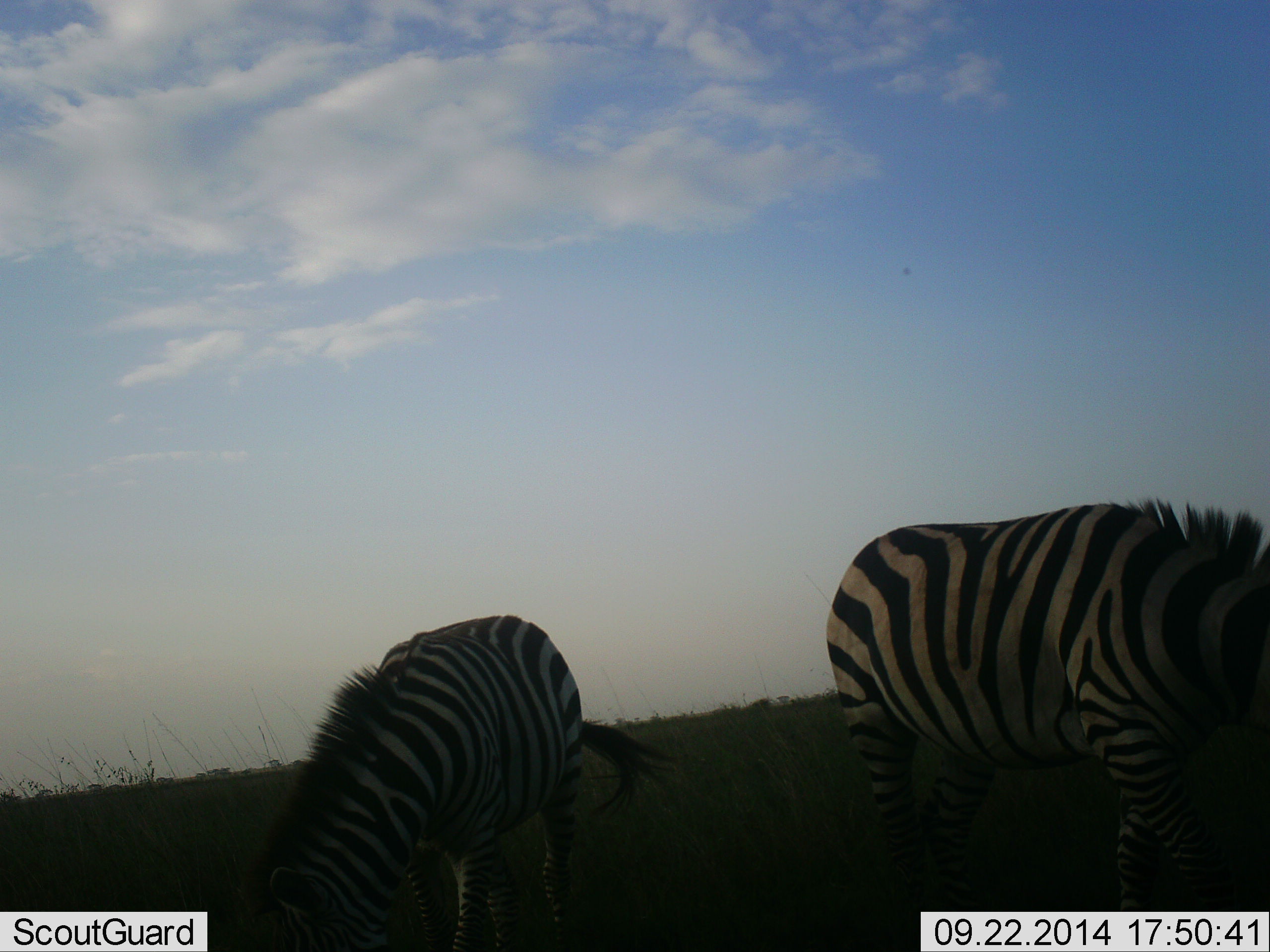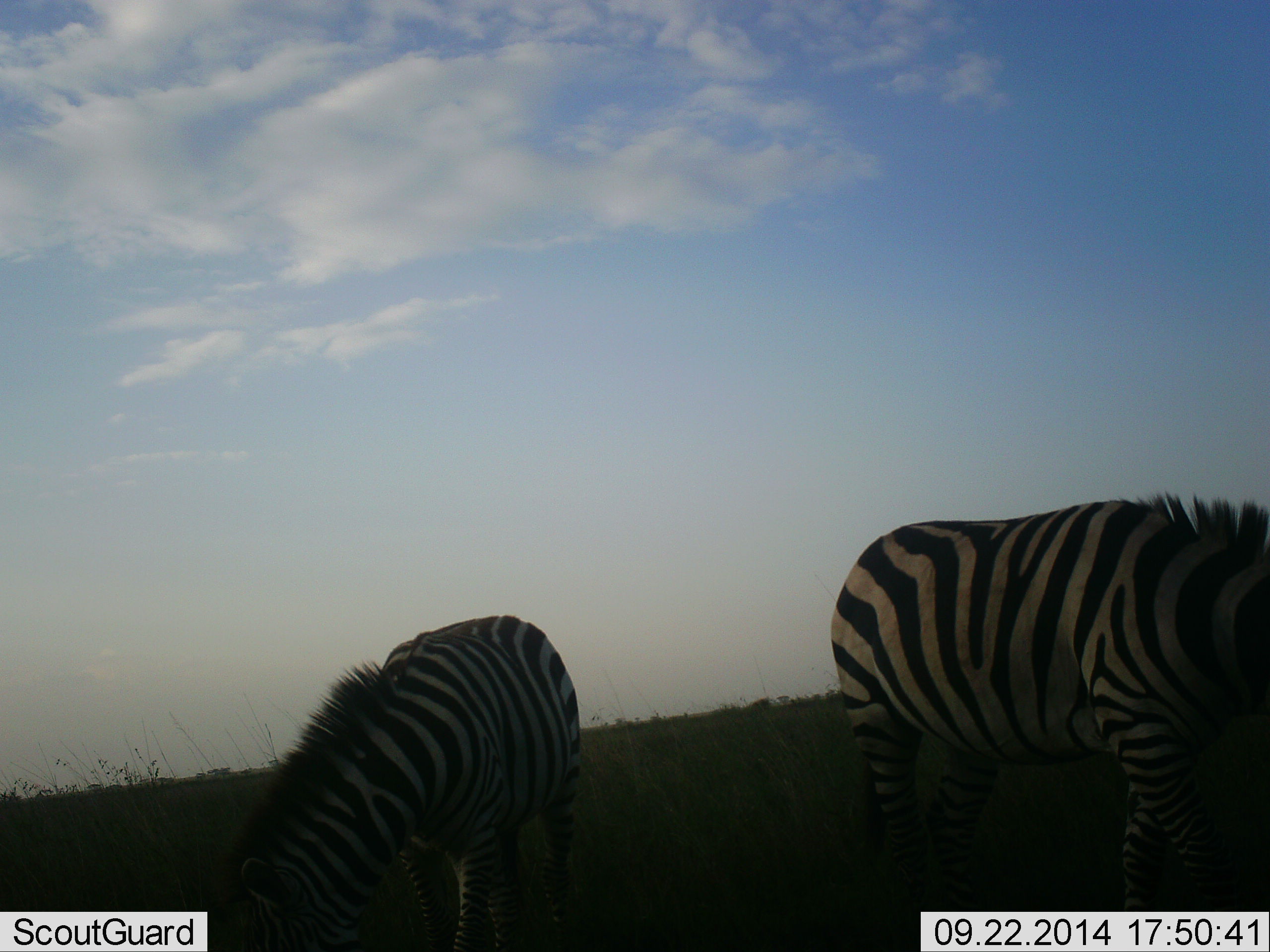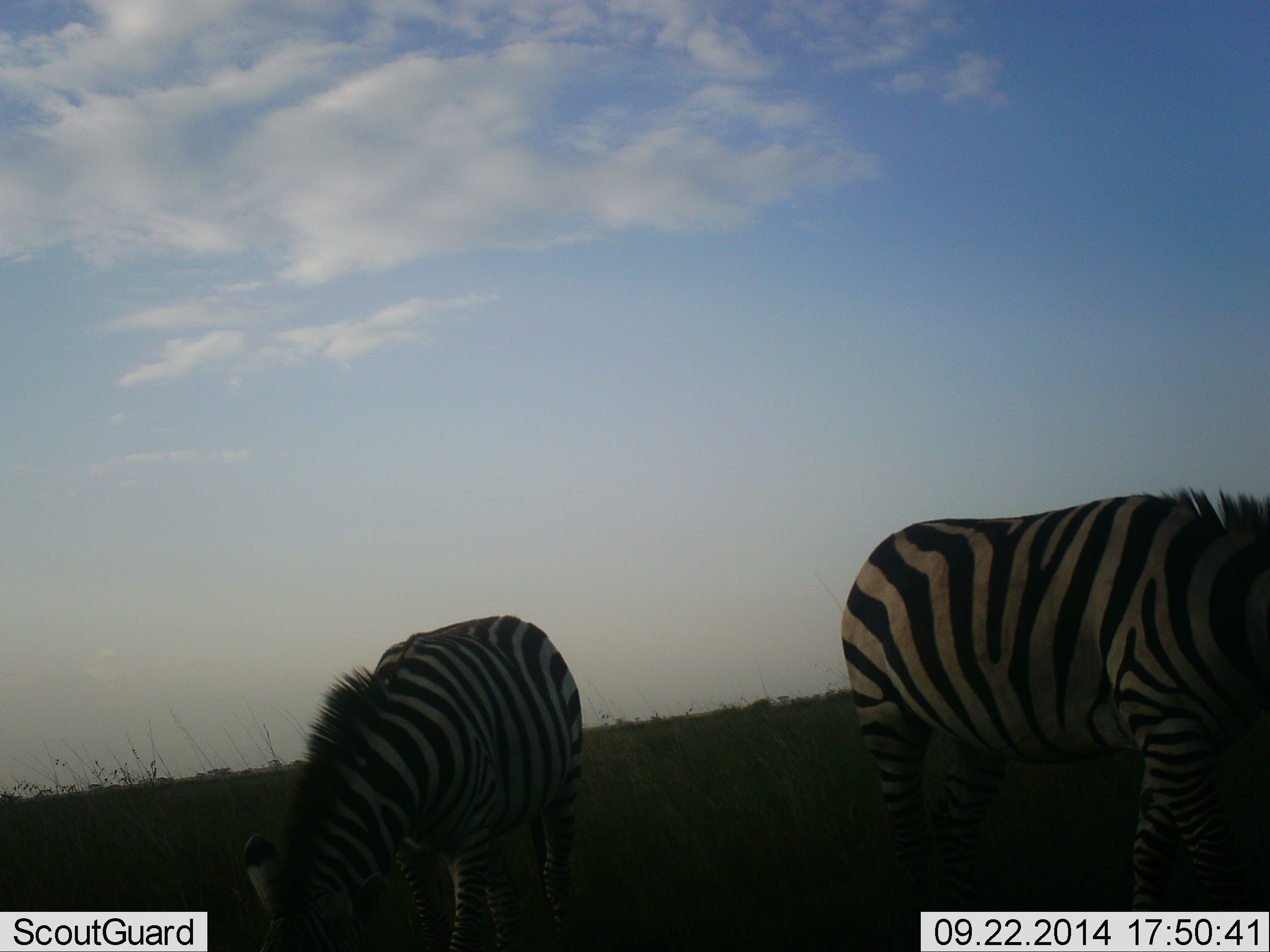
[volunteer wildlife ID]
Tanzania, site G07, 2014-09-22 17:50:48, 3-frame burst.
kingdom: Animalia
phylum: Chordata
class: Mammalia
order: Perissodactyla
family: Equidae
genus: Equus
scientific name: Equus quagga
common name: plains zebra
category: zebra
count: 2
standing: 0%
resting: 0%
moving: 0%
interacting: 0%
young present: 0%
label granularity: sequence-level